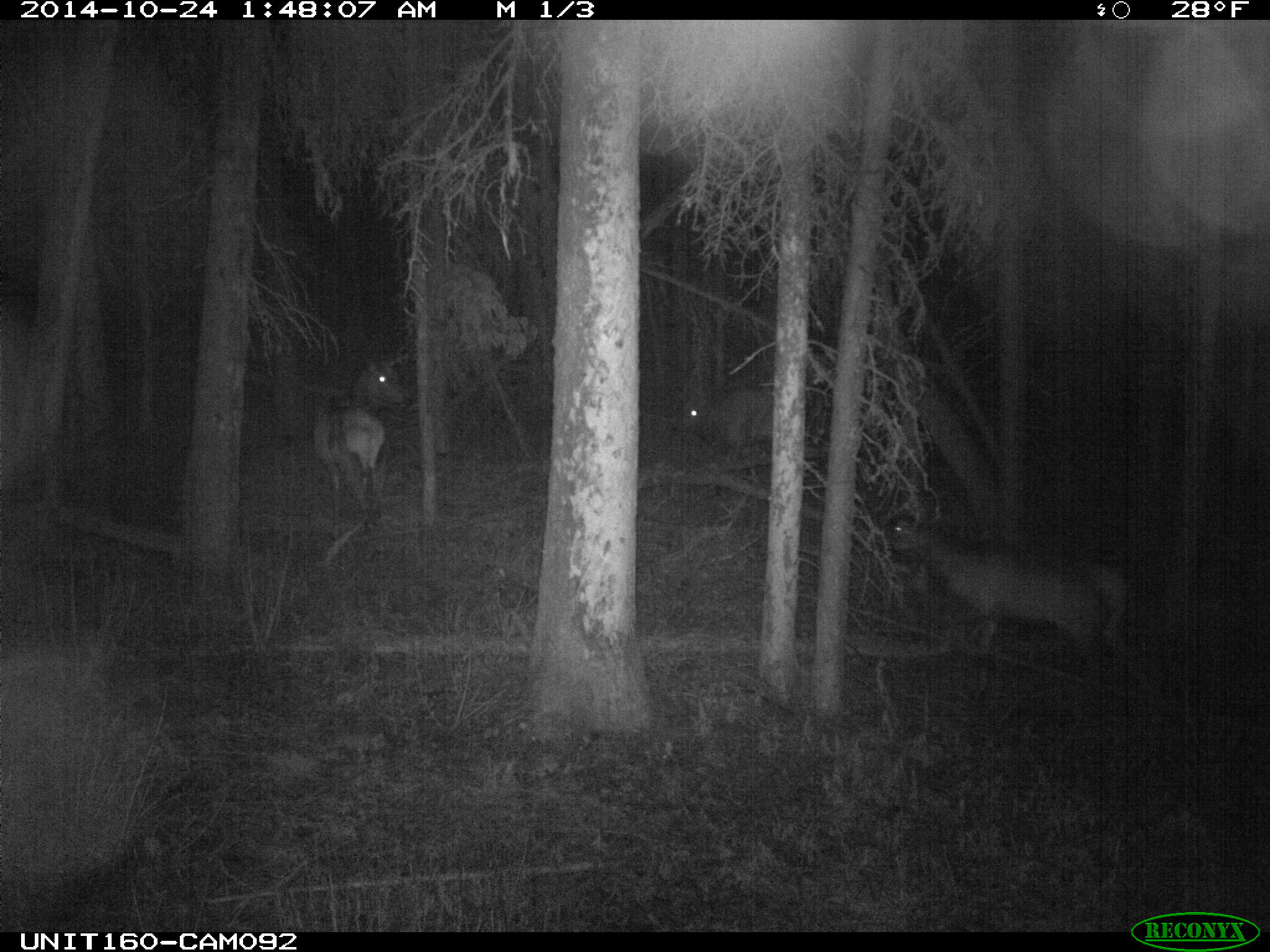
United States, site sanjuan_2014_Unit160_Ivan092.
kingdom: Animalia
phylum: Chordata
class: Mammalia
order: Artiodactyla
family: Cervidae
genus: Cervus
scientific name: Cervus elaphus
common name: red deer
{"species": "Cervus elaphus (red deer)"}